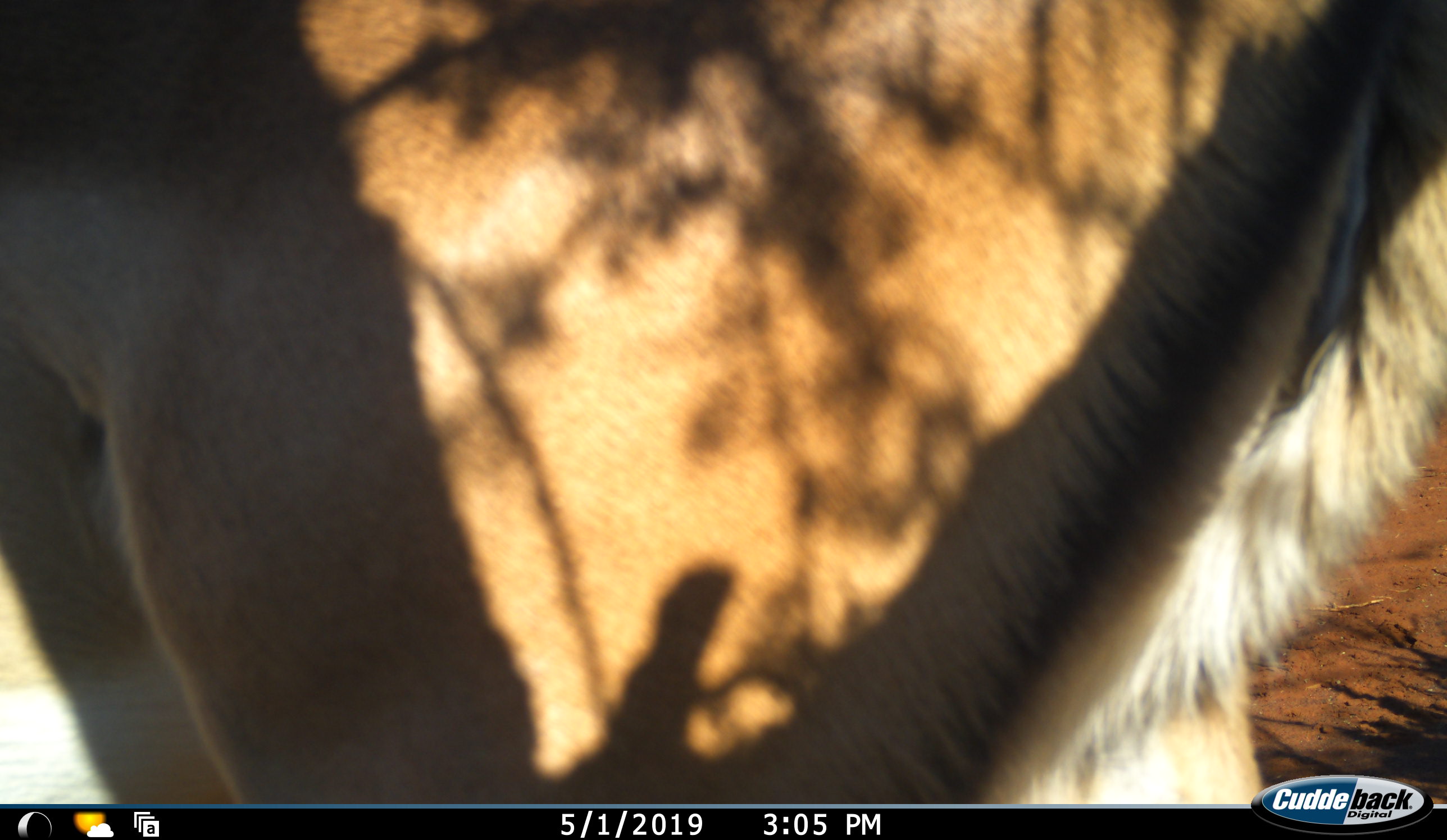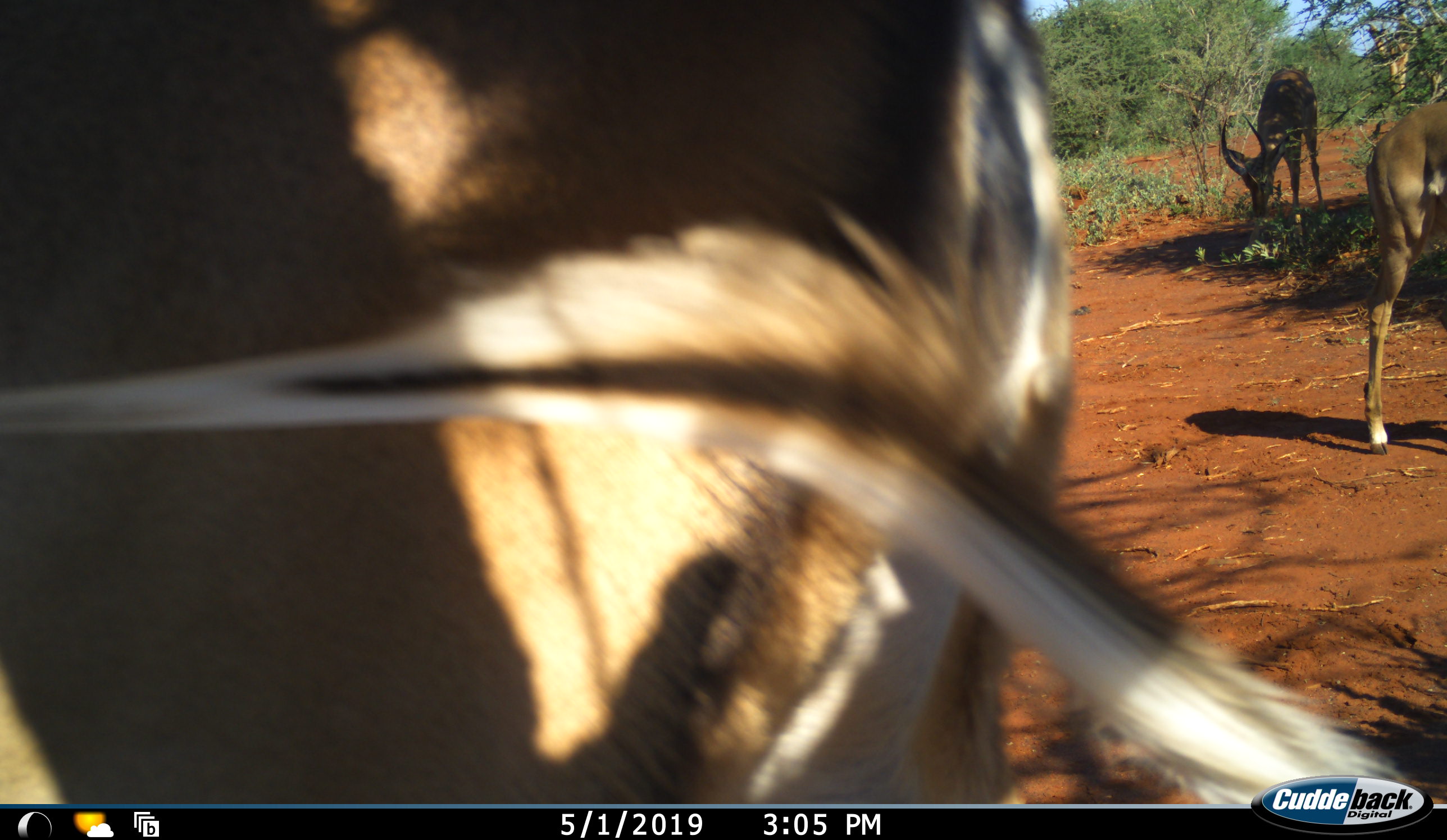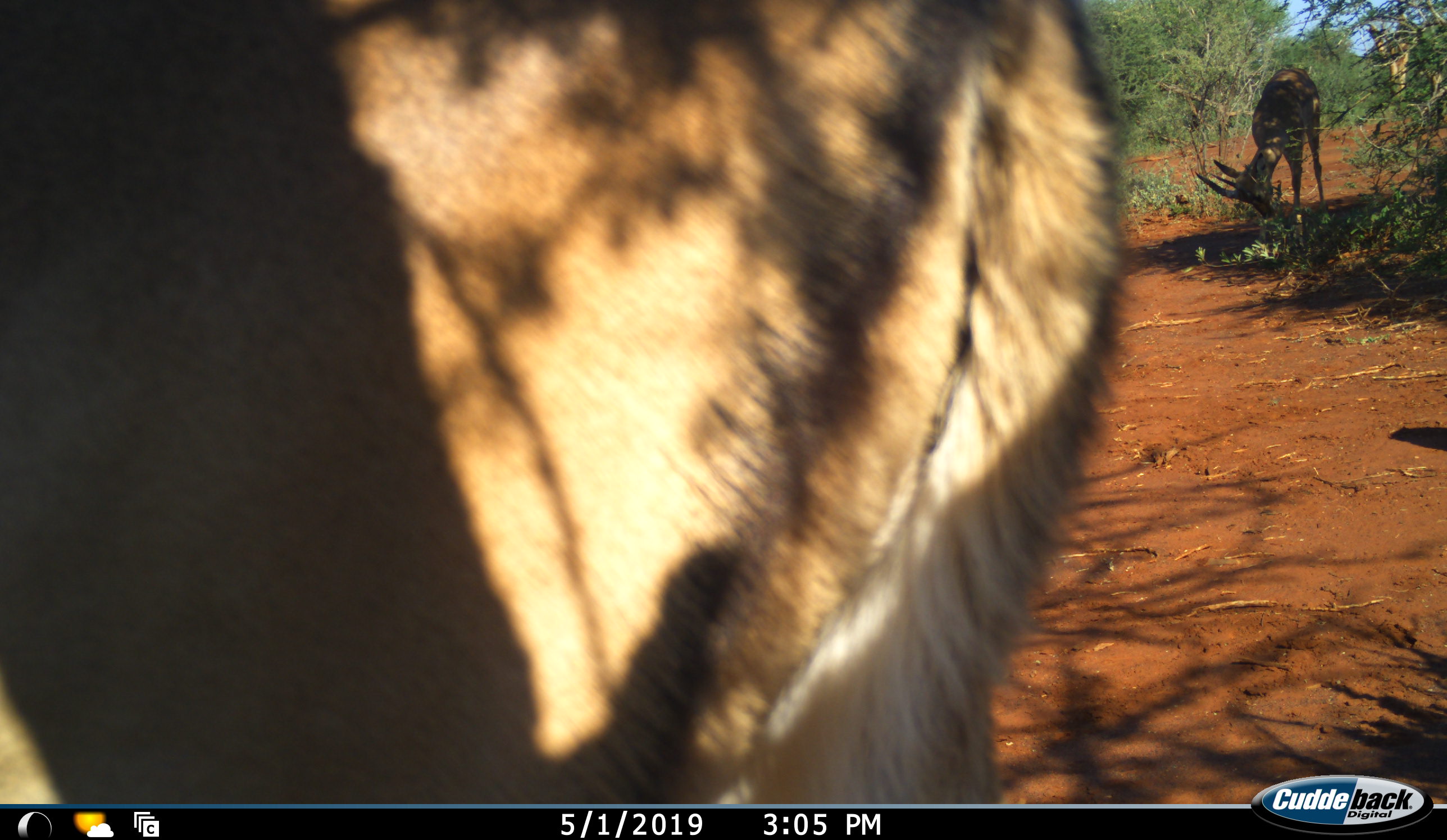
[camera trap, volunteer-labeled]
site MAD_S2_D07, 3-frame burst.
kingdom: Animalia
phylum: Chordata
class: Mammalia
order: Artiodactyla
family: Bovidae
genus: Aepyceros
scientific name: Aepyceros melampus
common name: impala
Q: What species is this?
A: Impala (Aepyceros melampus).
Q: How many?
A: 3.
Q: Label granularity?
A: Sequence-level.